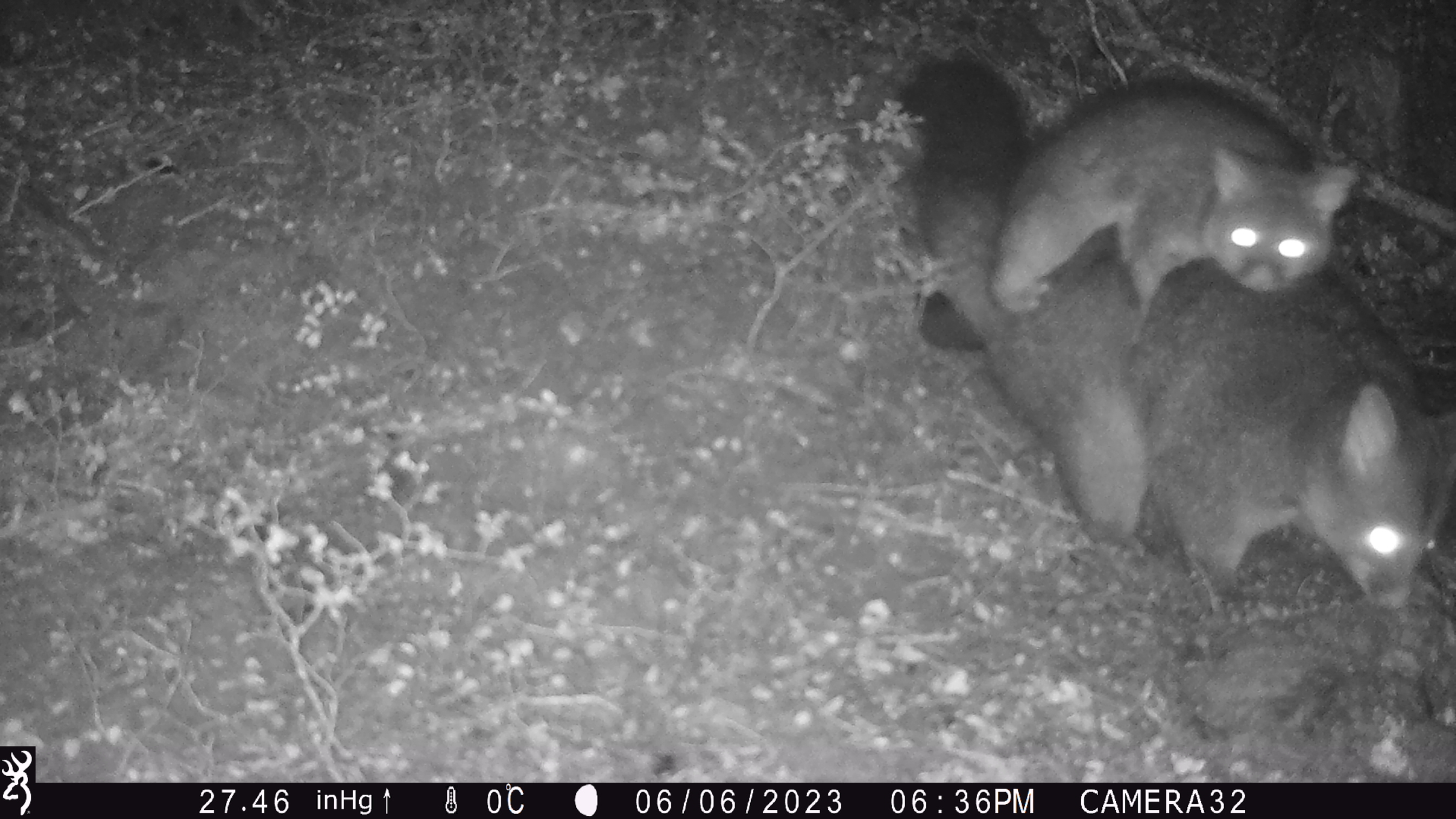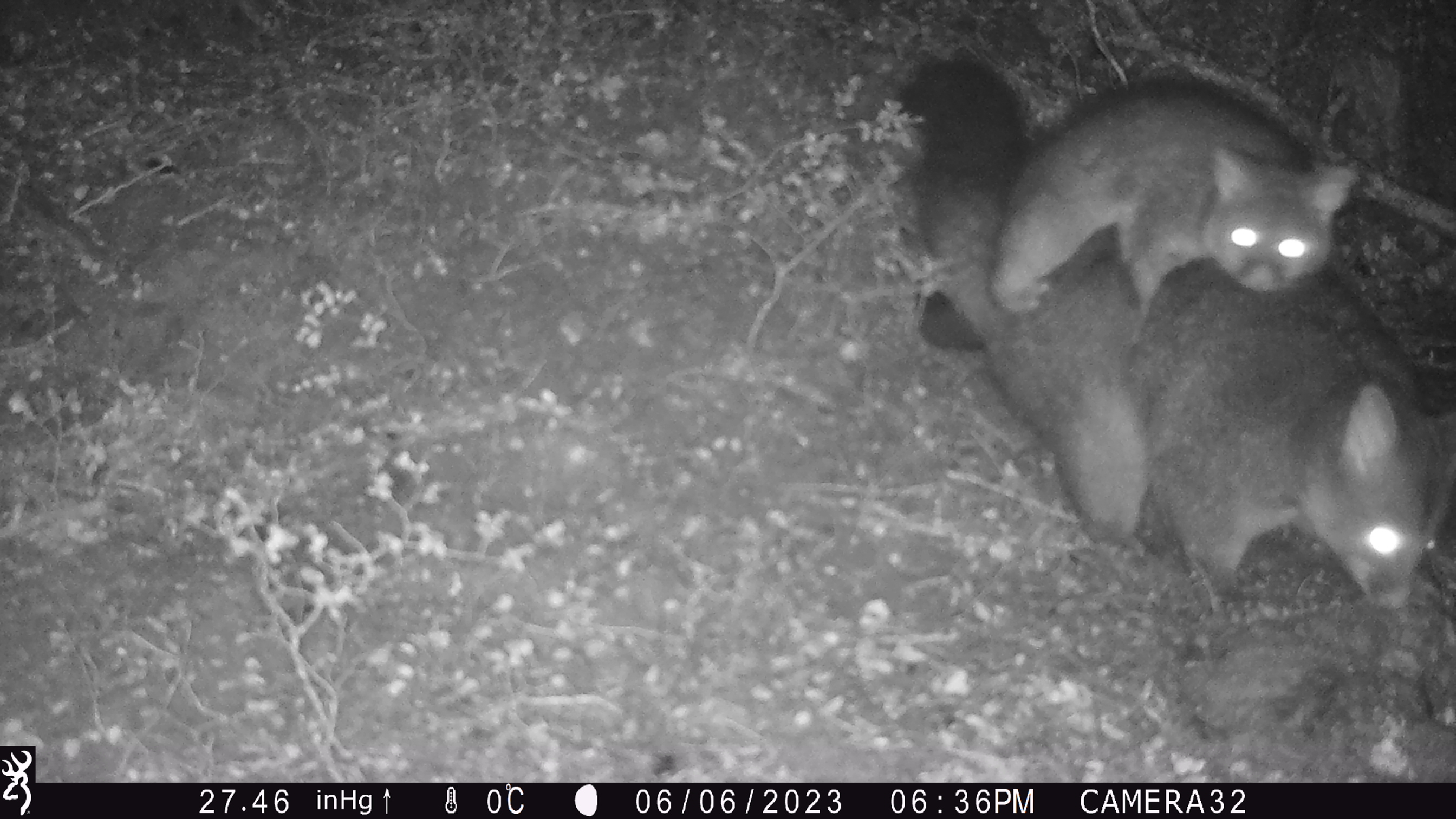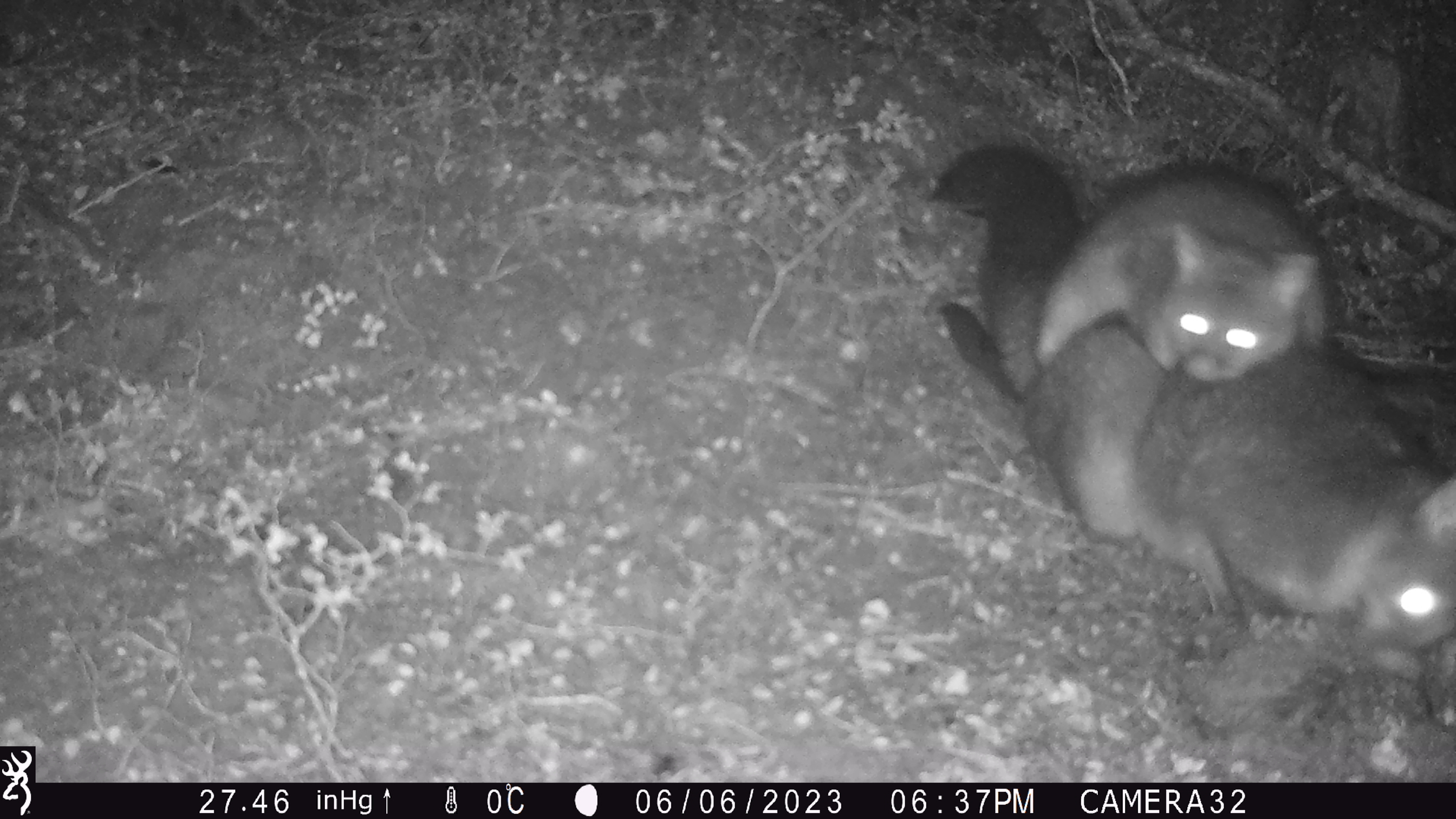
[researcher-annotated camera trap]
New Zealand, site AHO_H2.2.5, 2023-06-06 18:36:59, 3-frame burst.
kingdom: Animalia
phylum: Chordata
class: Mammalia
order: Diprotodontia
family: Phalangeridae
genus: Trichosurus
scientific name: Trichosurus vulpecula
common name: common brushtail possum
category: possum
Possum (common brushtail possum) (Trichosurus vulpecula).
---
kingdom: Animalia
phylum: Chordata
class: Mammalia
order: Carnivora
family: Mustelidae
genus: Mustela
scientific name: Mustela erminea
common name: stoat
Stoat (Mustela erminea).